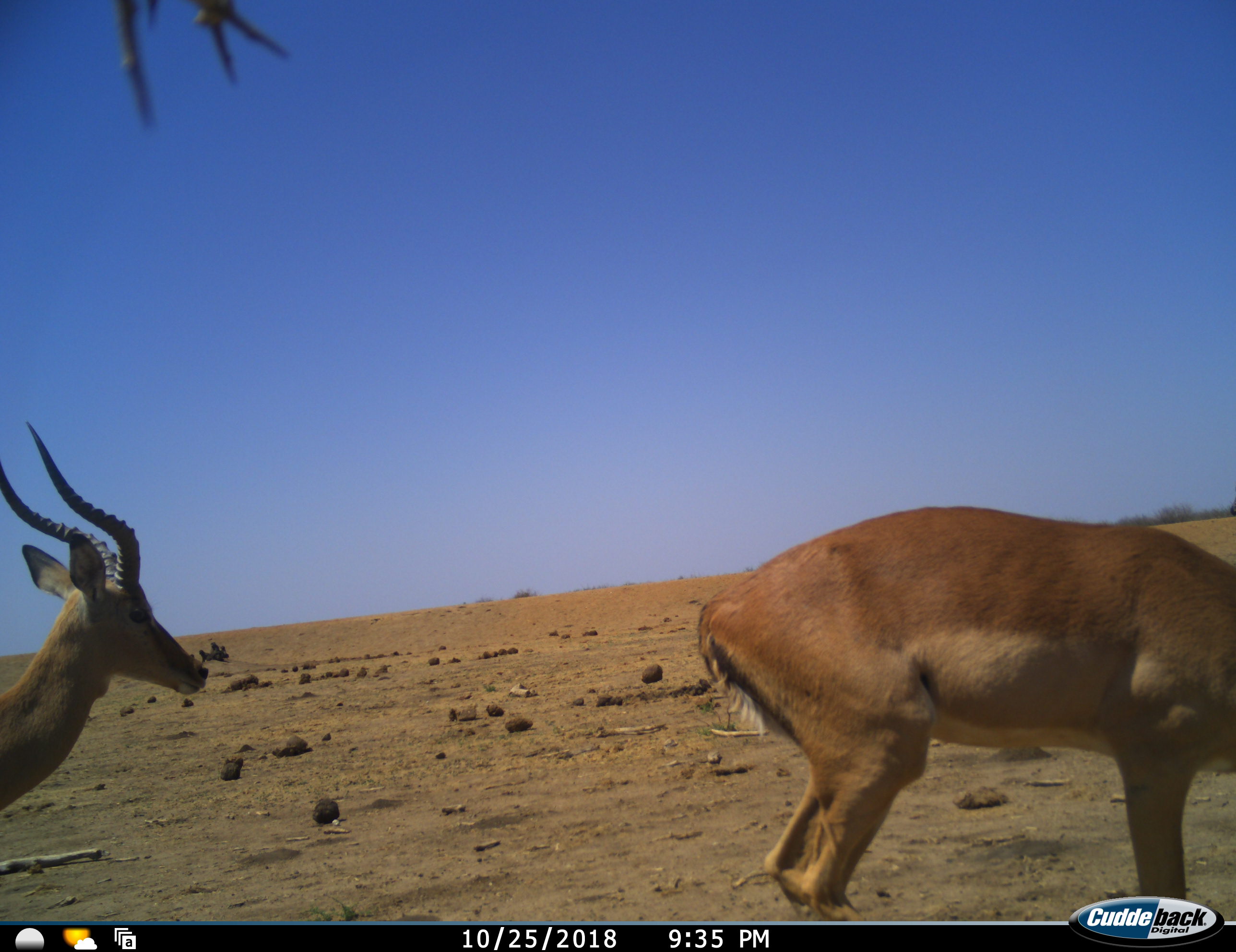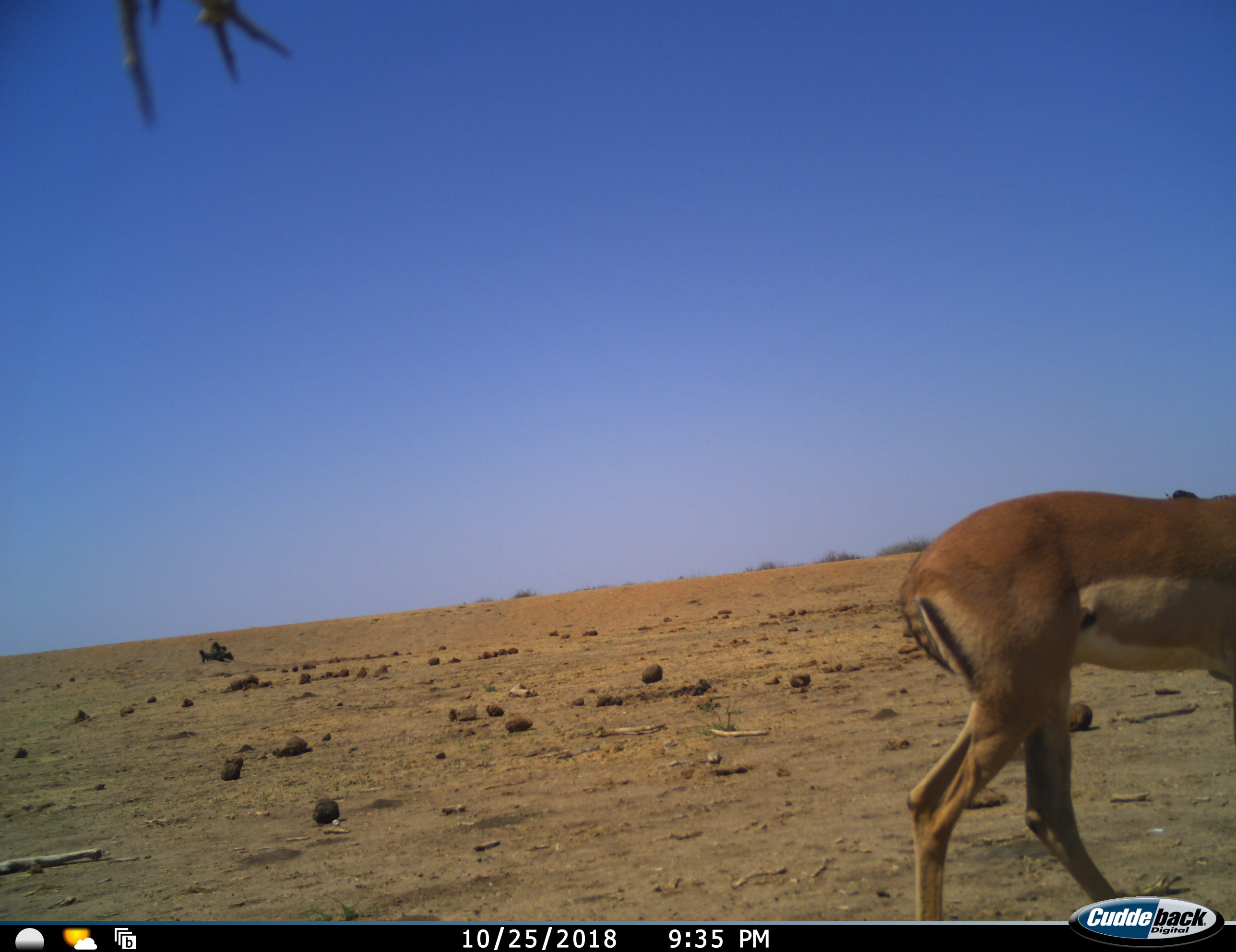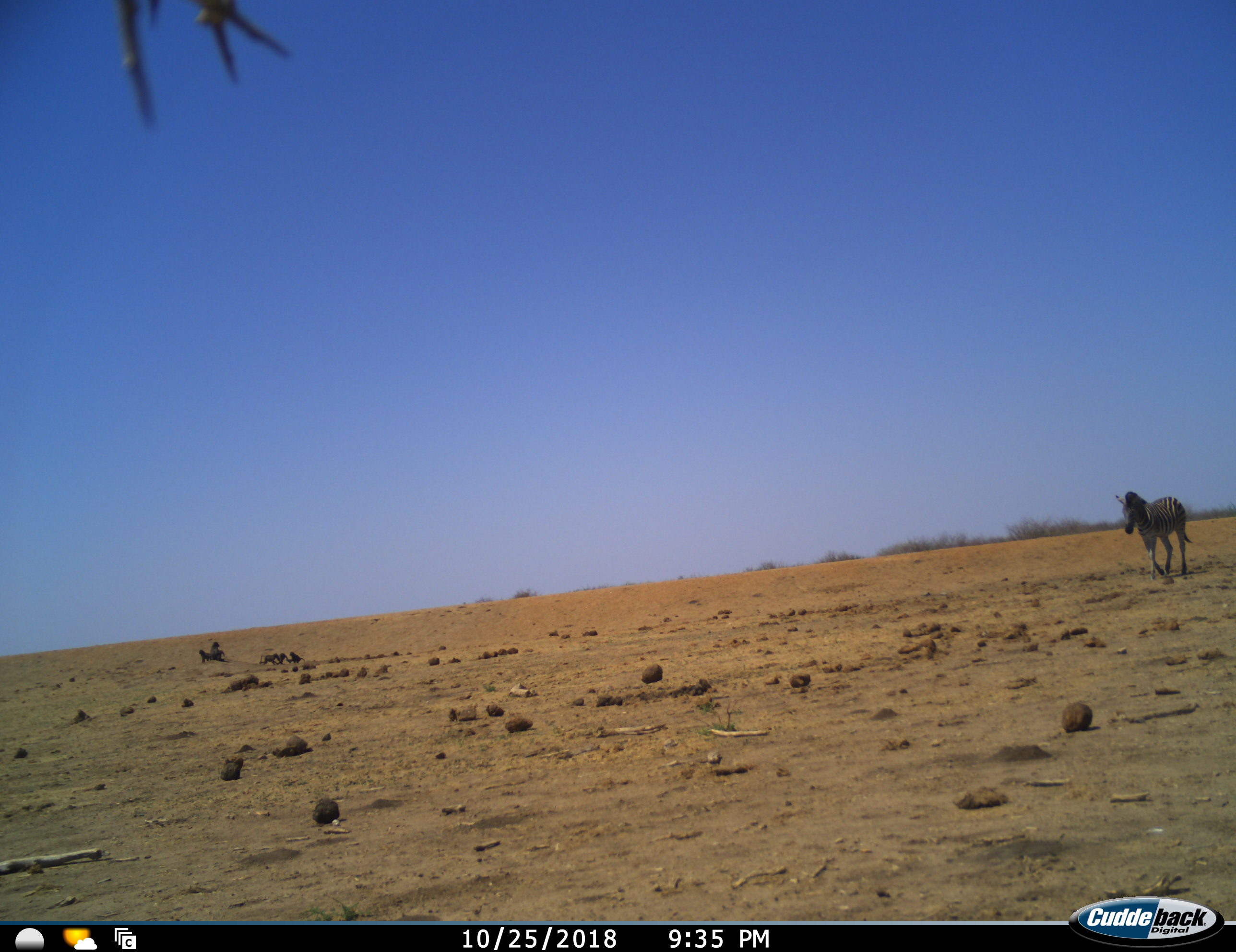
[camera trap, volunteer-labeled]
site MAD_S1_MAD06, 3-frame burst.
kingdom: Animalia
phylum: Chordata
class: Mammalia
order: Artiodactyla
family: Bovidae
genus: Aepyceros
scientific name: Aepyceros melampus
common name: impala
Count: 2.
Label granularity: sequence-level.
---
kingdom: Animalia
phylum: Chordata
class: Mammalia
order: Perissodactyla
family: Equidae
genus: Equus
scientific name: Equus quagga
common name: plains zebra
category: zebraplains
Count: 1.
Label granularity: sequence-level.